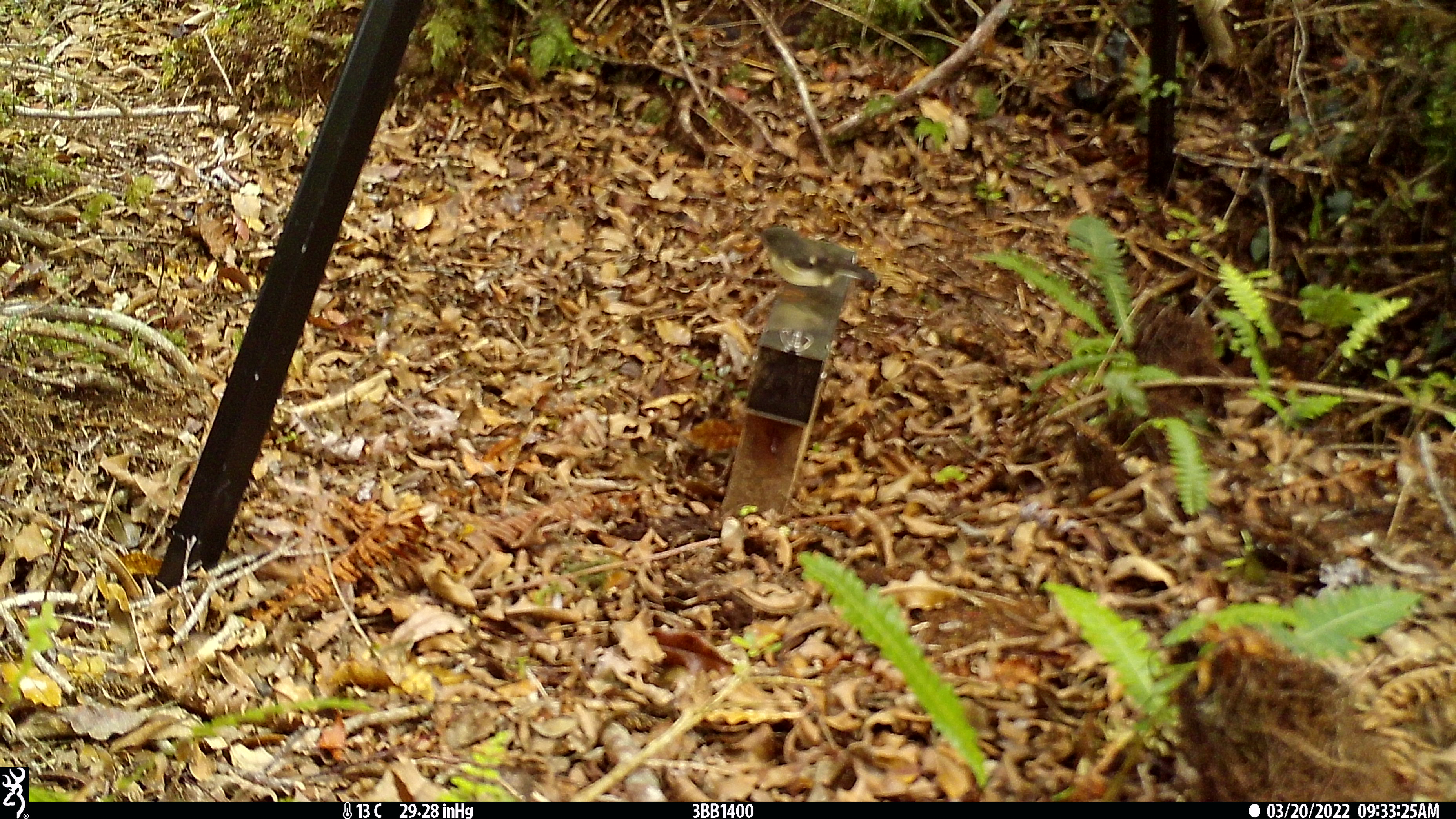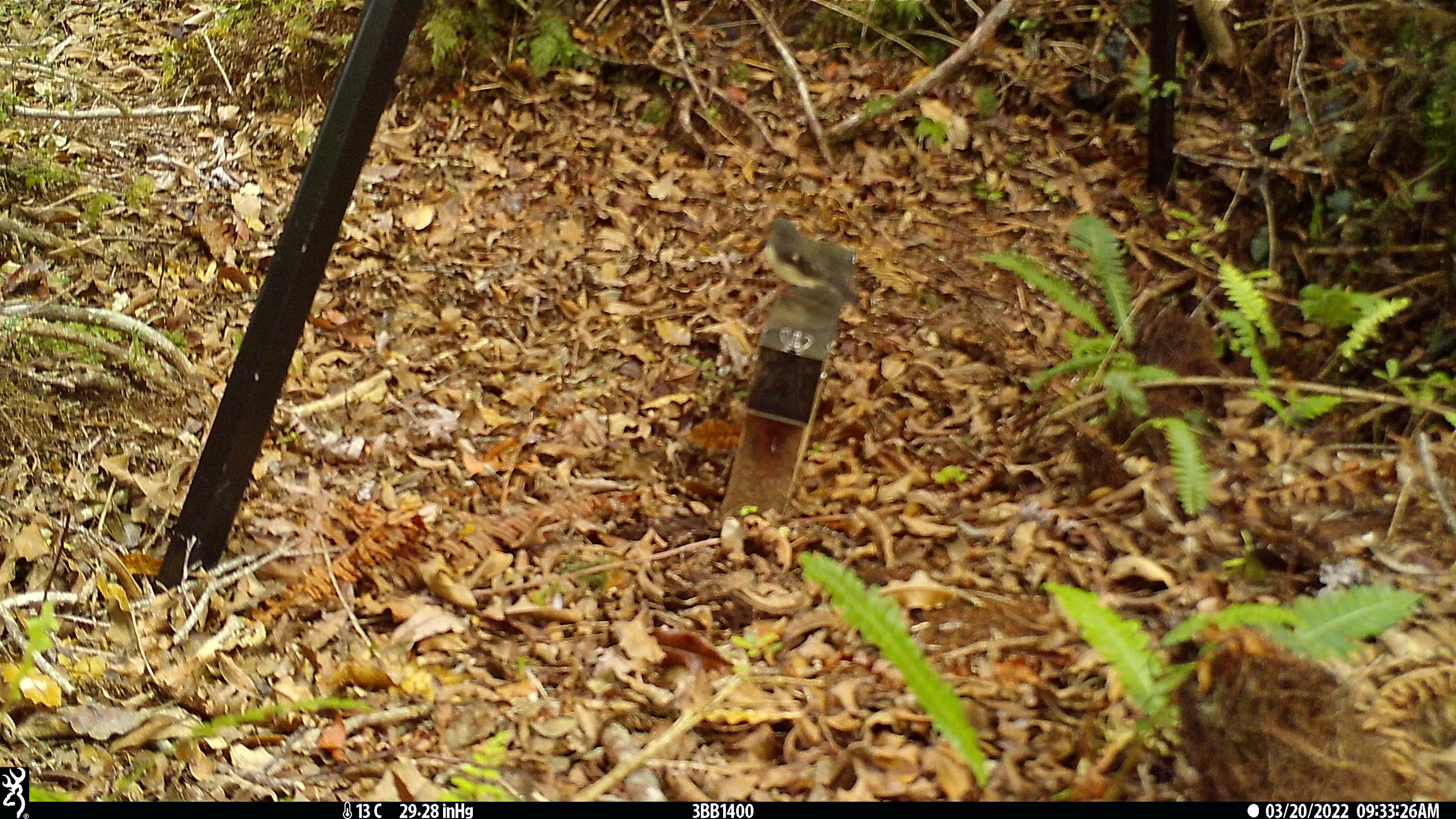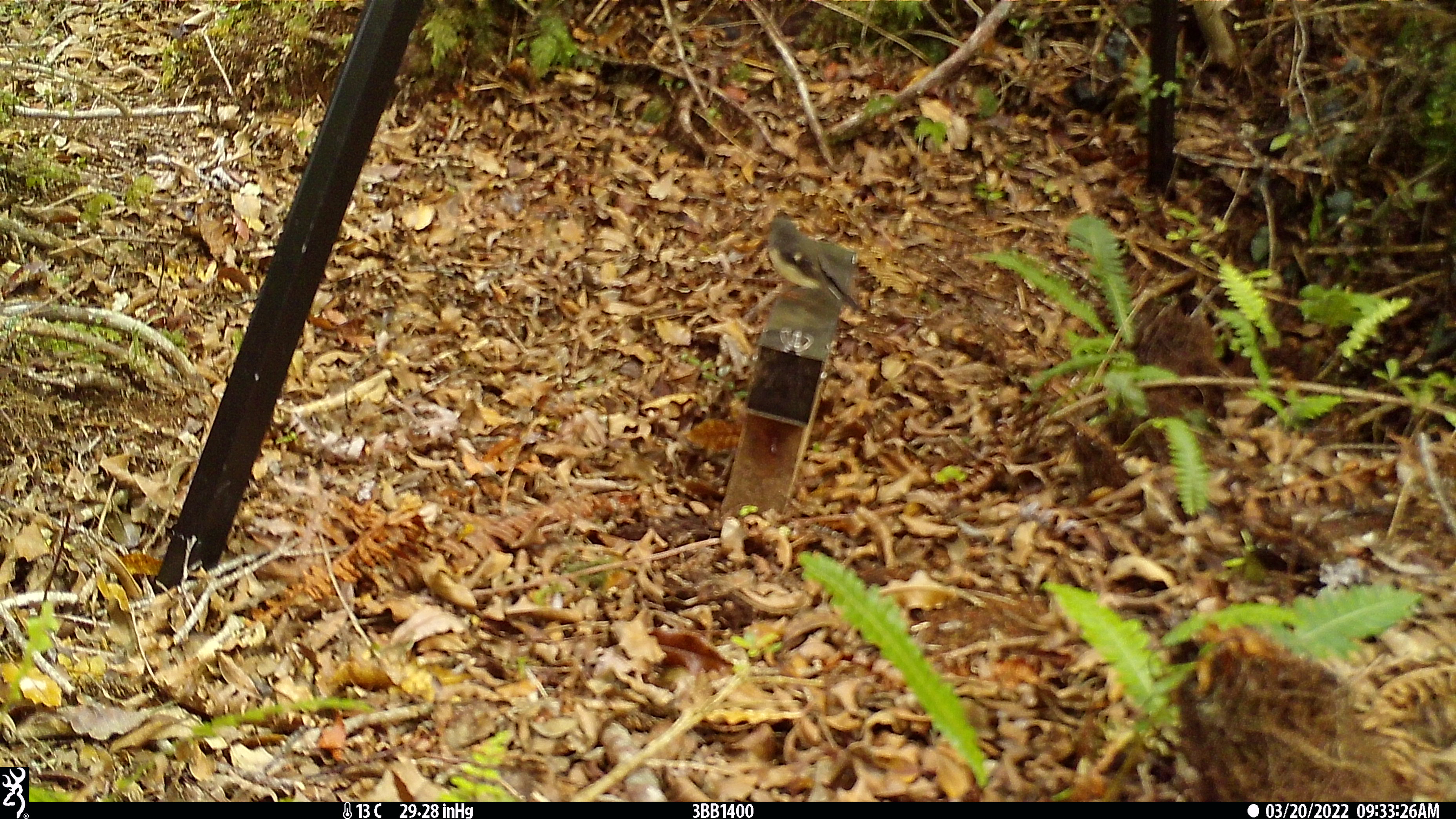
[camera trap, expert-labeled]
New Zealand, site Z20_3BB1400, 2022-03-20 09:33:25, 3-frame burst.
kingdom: Animalia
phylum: Chordata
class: Aves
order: Passeriformes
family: Petroicidae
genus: Petroica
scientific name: Petroica macrocephala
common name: tomtit